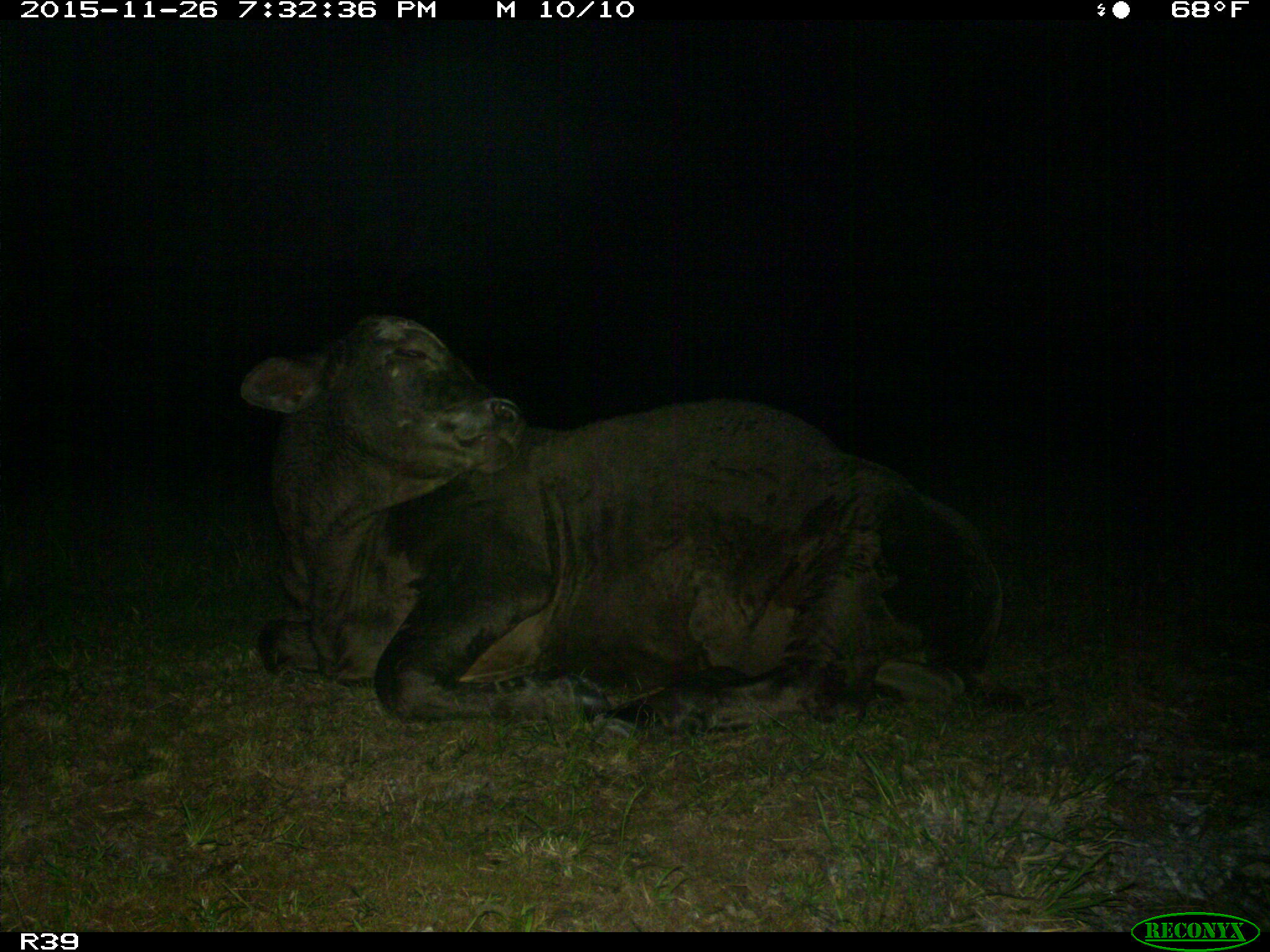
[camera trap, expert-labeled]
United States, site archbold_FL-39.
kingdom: Animalia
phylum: Chordata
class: Mammalia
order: Artiodactyla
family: Bovidae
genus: Bos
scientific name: Bos taurus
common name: domestic cow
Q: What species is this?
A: Bos taurus (domestic cow).